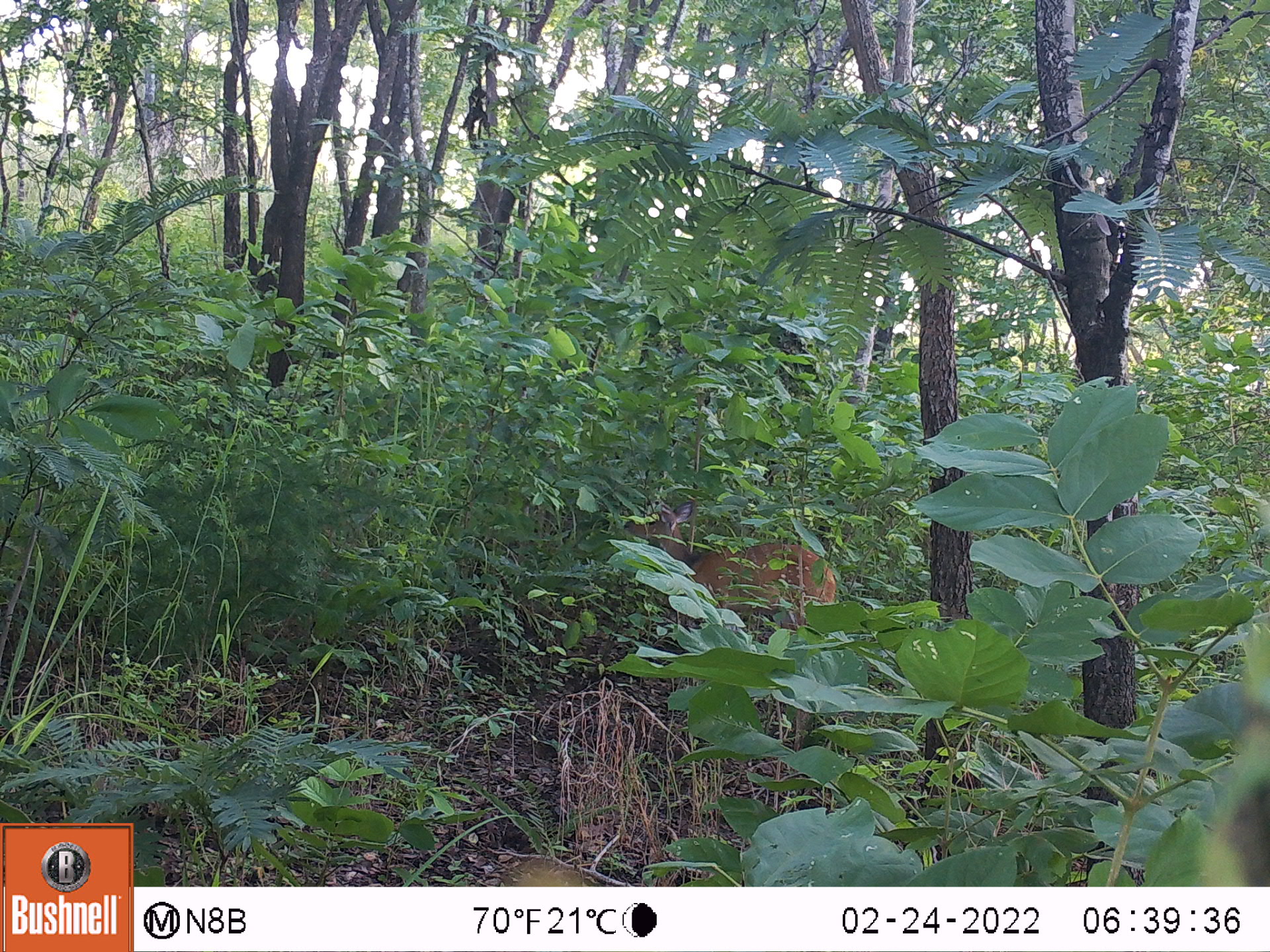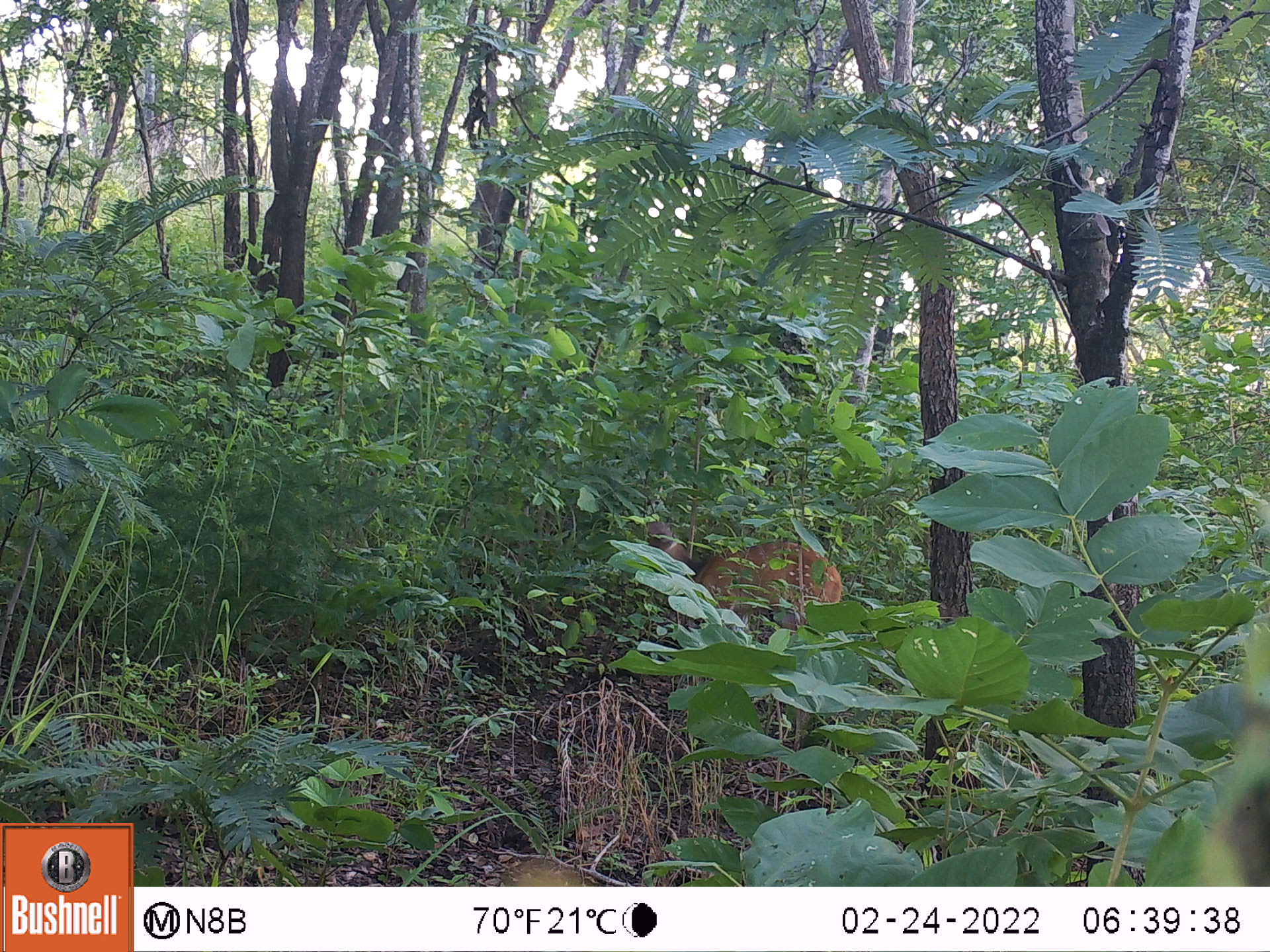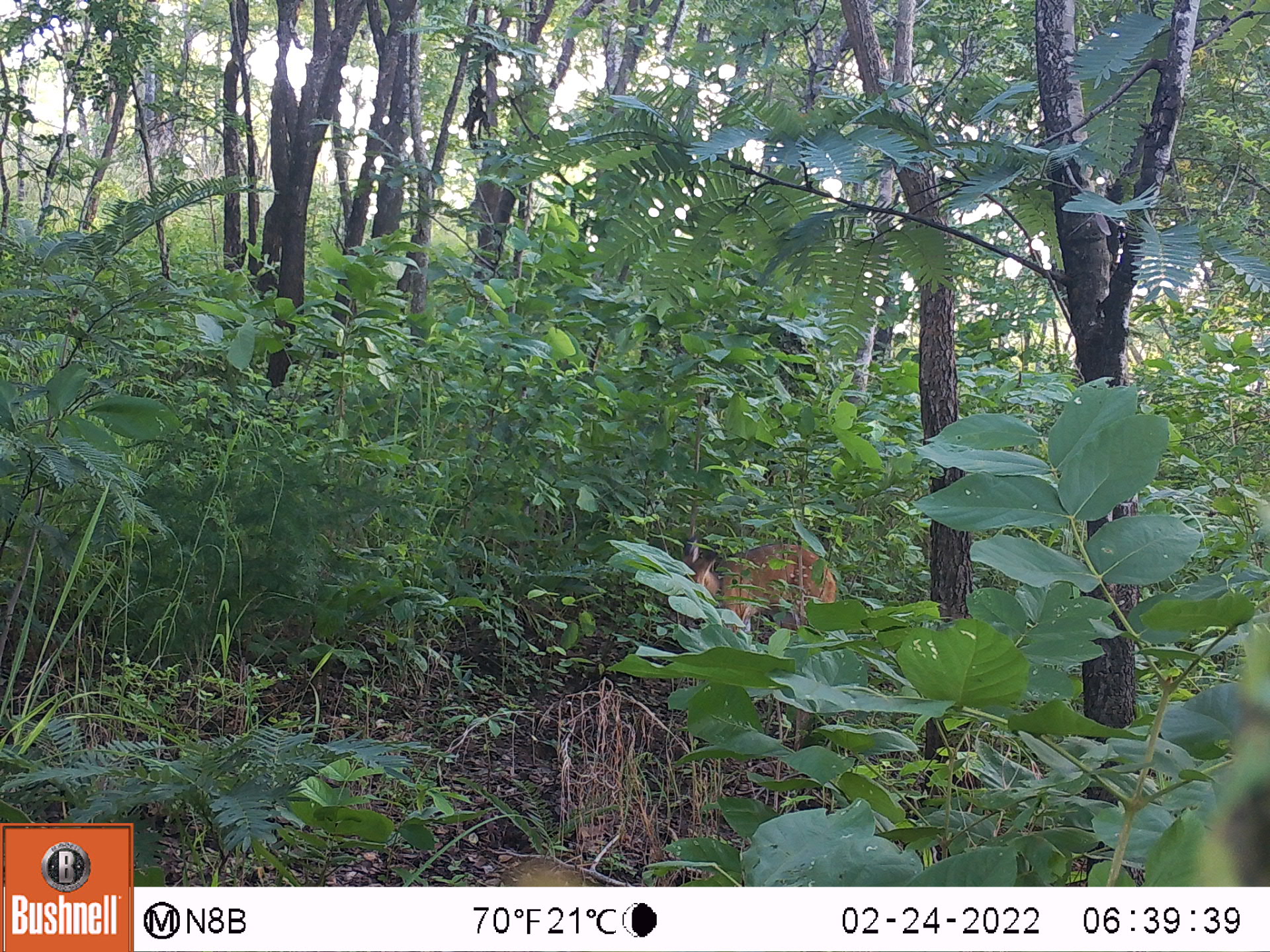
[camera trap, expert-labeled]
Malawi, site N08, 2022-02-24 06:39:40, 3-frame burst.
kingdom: Animalia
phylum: Chordata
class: Mammalia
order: Artiodactyla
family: Bovidae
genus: Tragelaphus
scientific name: Tragelaphus sylvaticus sylvaticus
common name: cape bushbuck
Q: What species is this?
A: Cape bushbuck (Tragelaphus sylvaticus sylvaticus).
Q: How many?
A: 1.